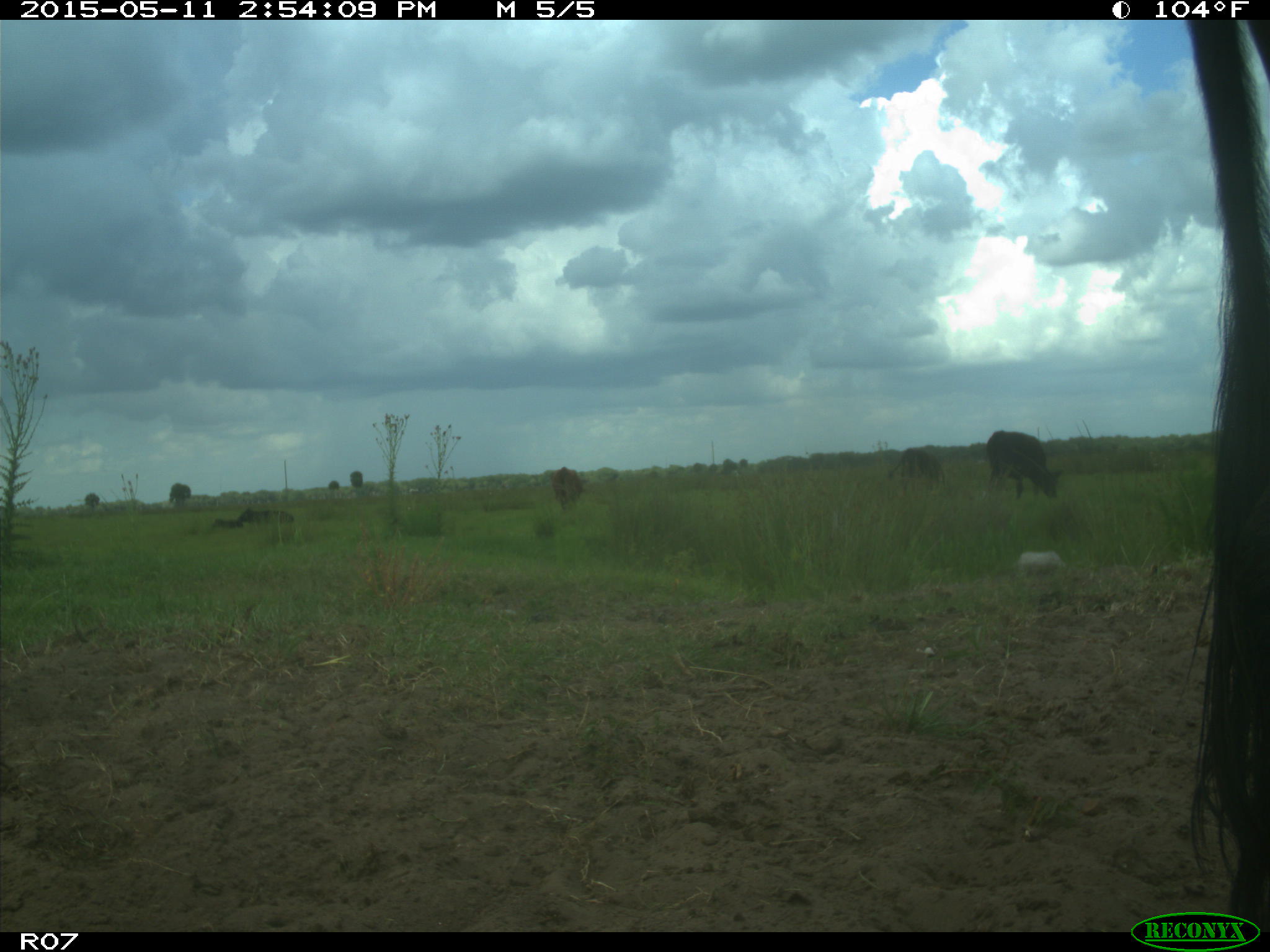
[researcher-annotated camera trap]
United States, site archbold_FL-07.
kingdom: Animalia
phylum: Chordata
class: Mammalia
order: Artiodactyla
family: Bovidae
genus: Bos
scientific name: Bos taurus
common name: domestic cow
Bos taurus (domestic cow).